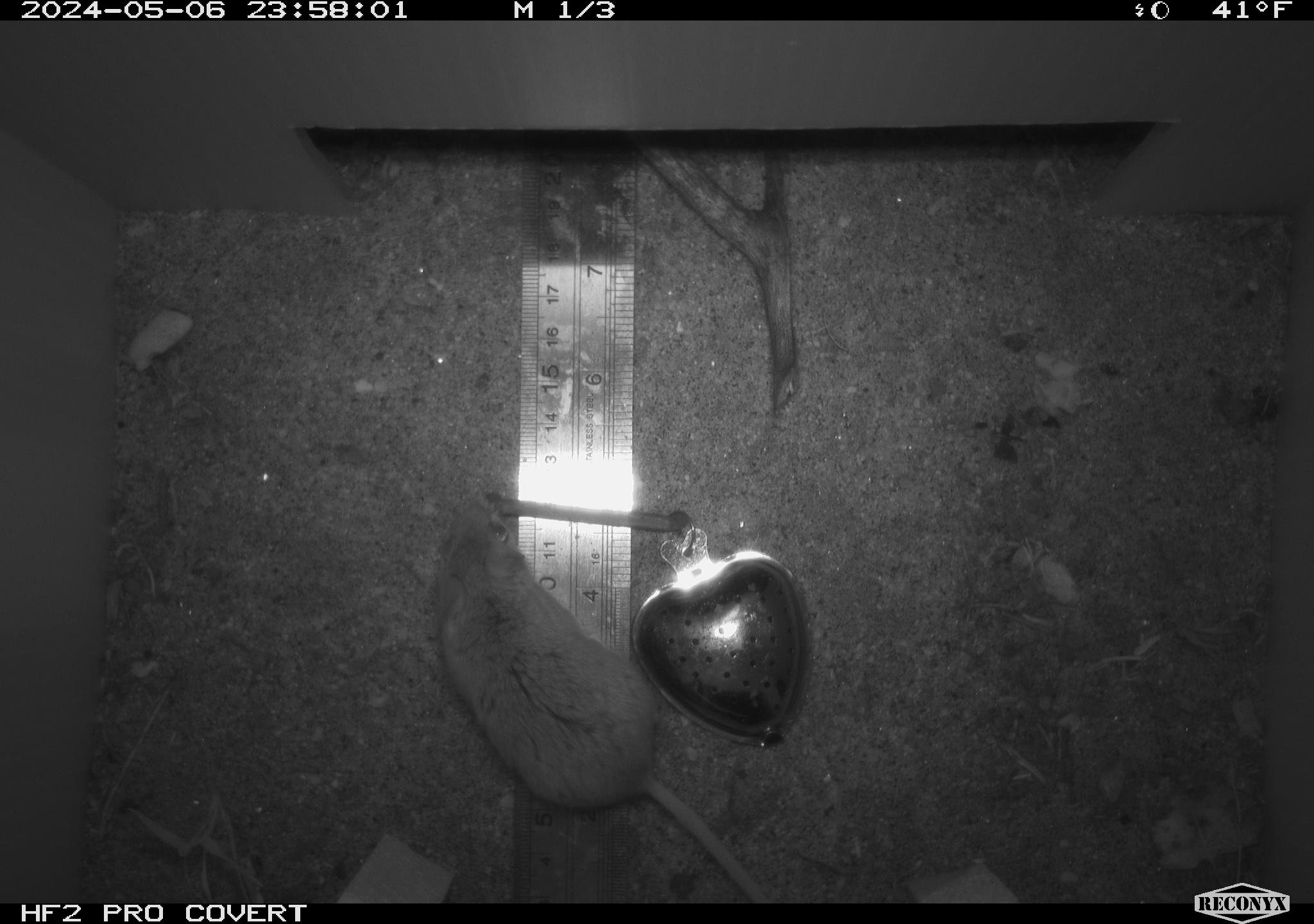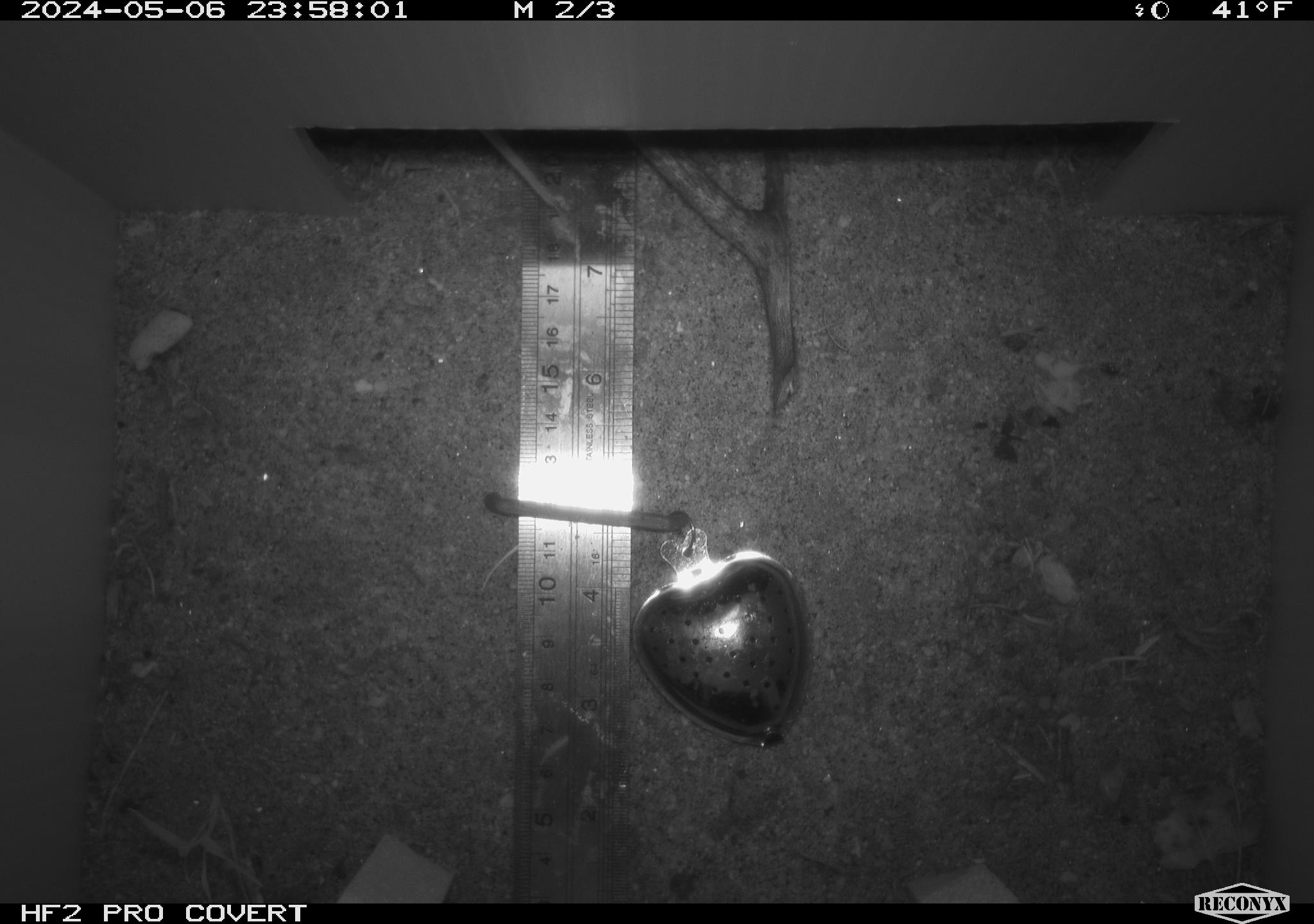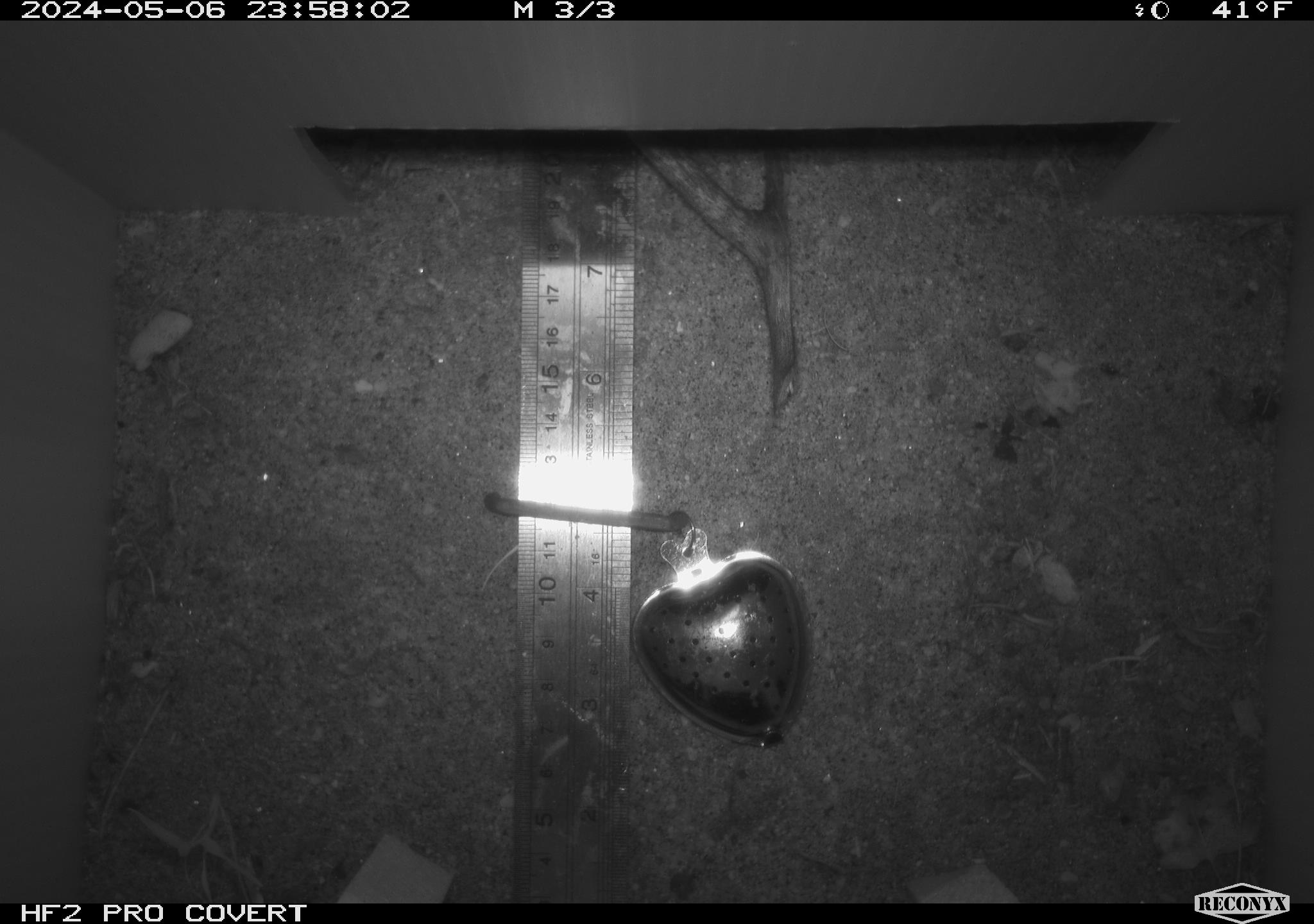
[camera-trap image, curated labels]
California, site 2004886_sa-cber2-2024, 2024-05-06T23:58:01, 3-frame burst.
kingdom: Animalia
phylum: Chordata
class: Mammalia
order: Rodentia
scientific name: Rodentia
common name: mouse species